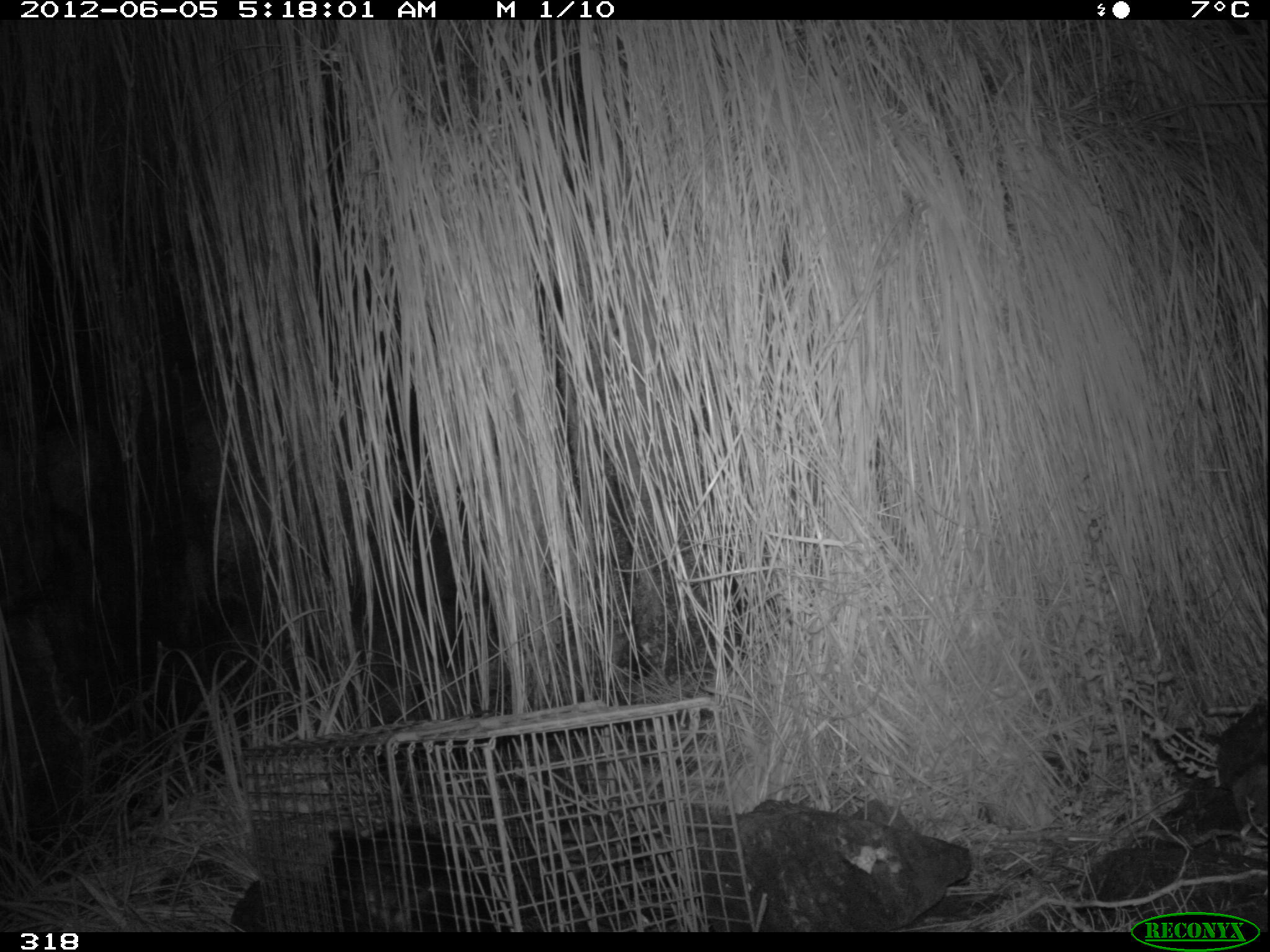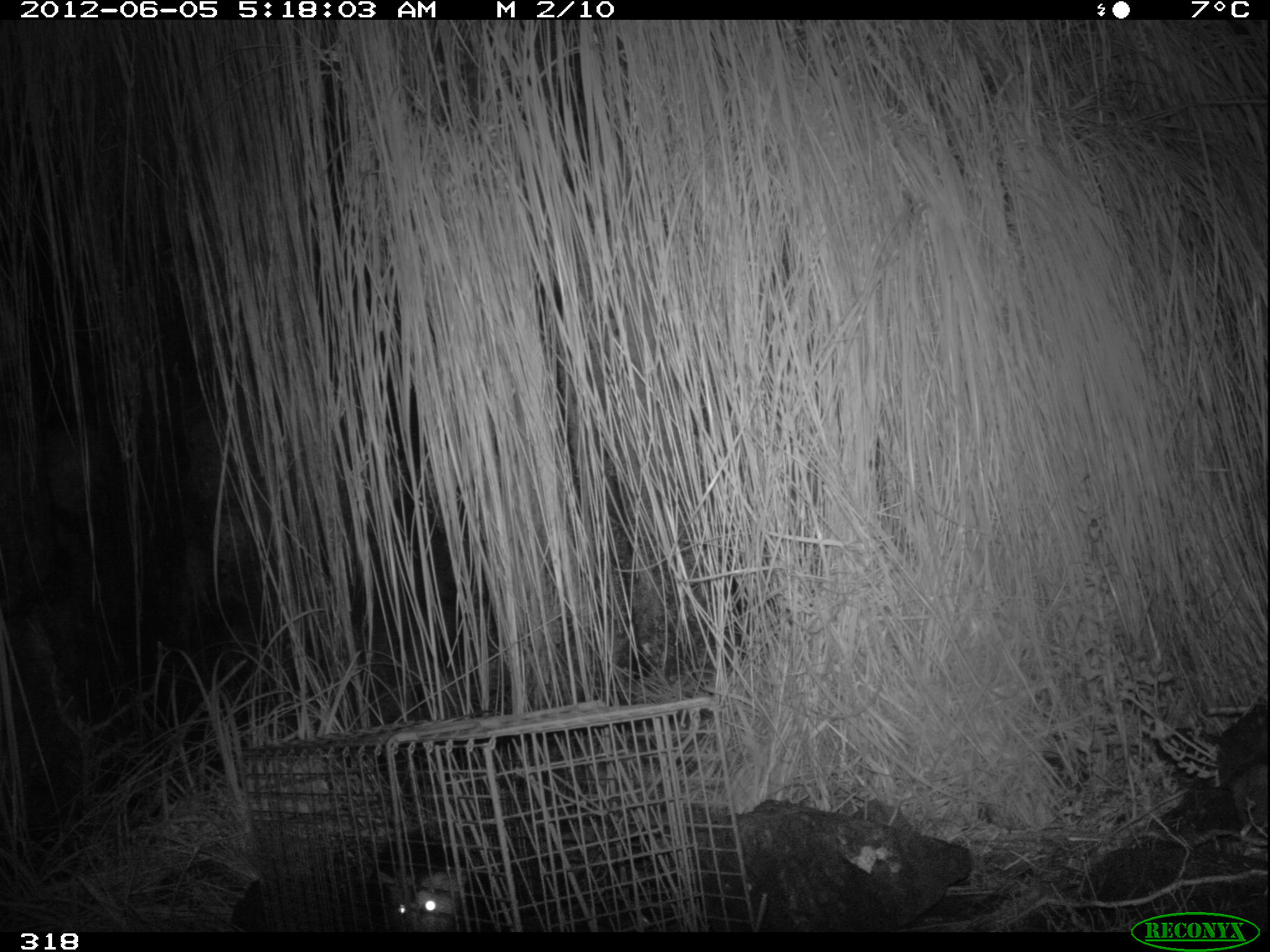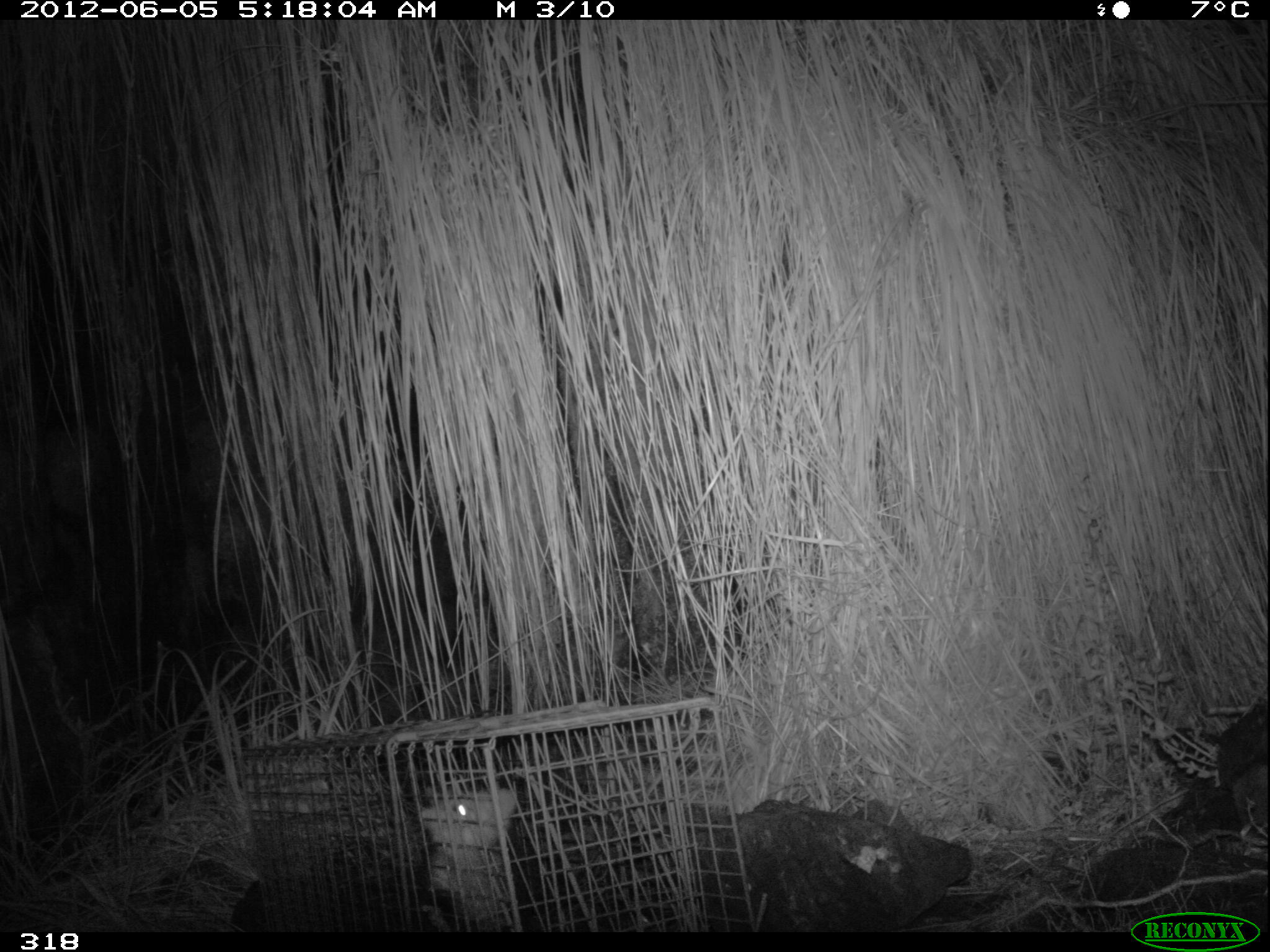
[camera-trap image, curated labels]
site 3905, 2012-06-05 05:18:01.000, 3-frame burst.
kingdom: Animalia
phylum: Chordata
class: Mammalia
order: Didelphimorphia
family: Didelphidae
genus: Didelphis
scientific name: Didelphis pernigra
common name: andean white-eared opossum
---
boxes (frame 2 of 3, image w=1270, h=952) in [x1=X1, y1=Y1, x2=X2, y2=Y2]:
didelphis pernigra: [x1=375, y1=866, x2=474, y2=932]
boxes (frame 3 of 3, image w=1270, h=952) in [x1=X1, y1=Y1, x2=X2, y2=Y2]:
didelphis pernigra: [x1=416, y1=785, x2=517, y2=932]